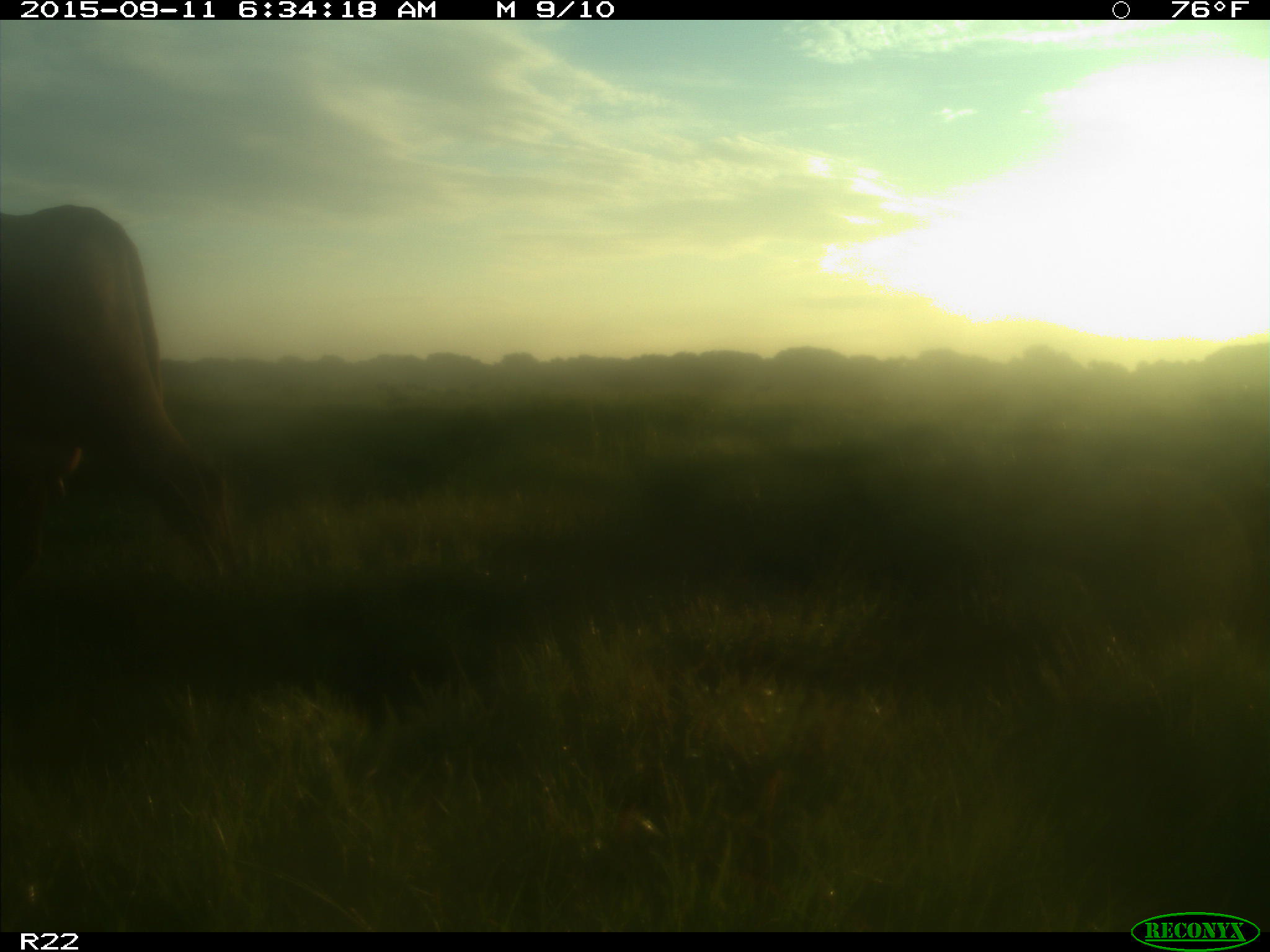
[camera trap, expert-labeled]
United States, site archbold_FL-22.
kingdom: Animalia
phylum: Chordata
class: Mammalia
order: Artiodactyla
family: Bovidae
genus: Bos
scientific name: Bos taurus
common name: domestic cow